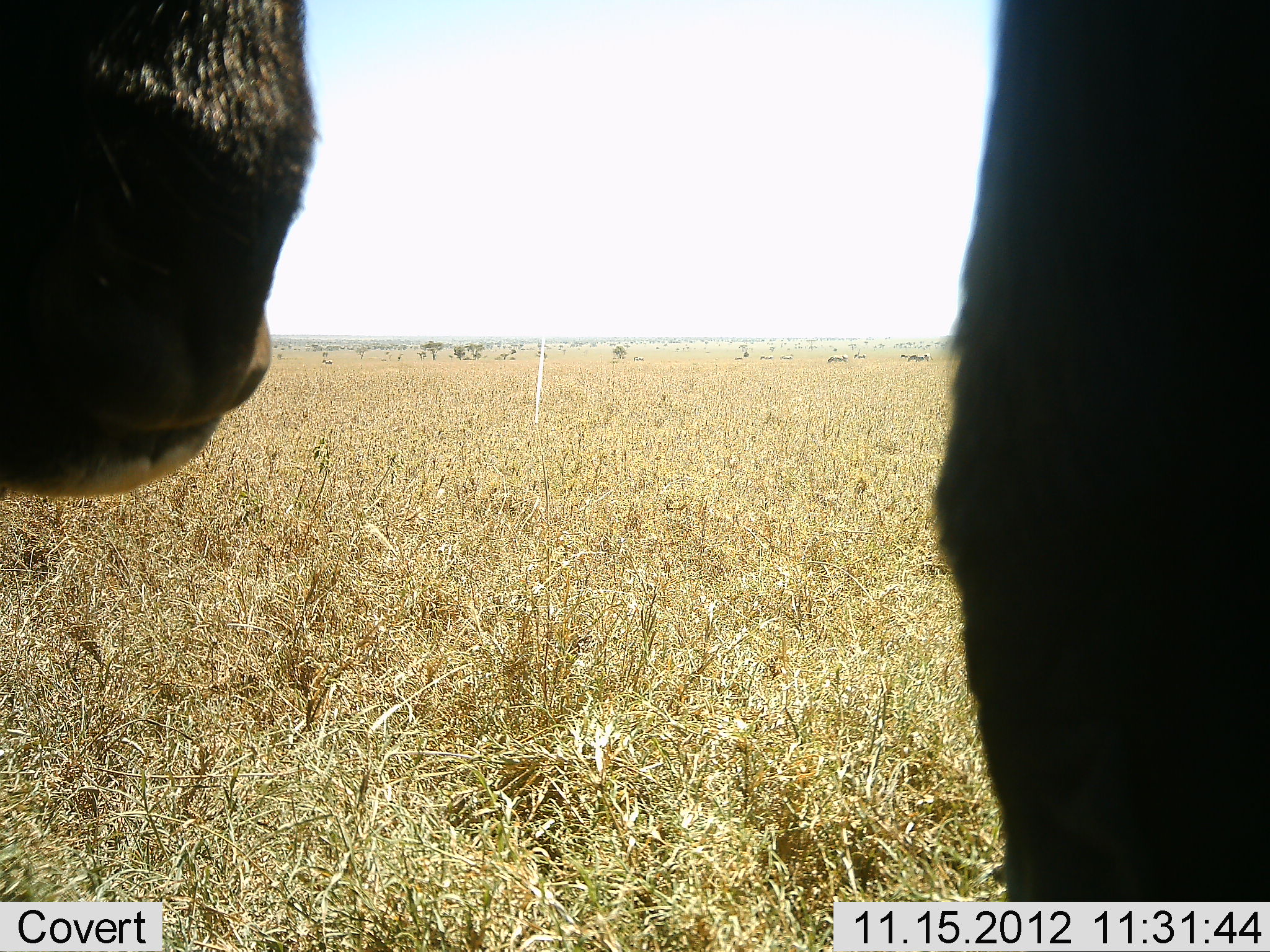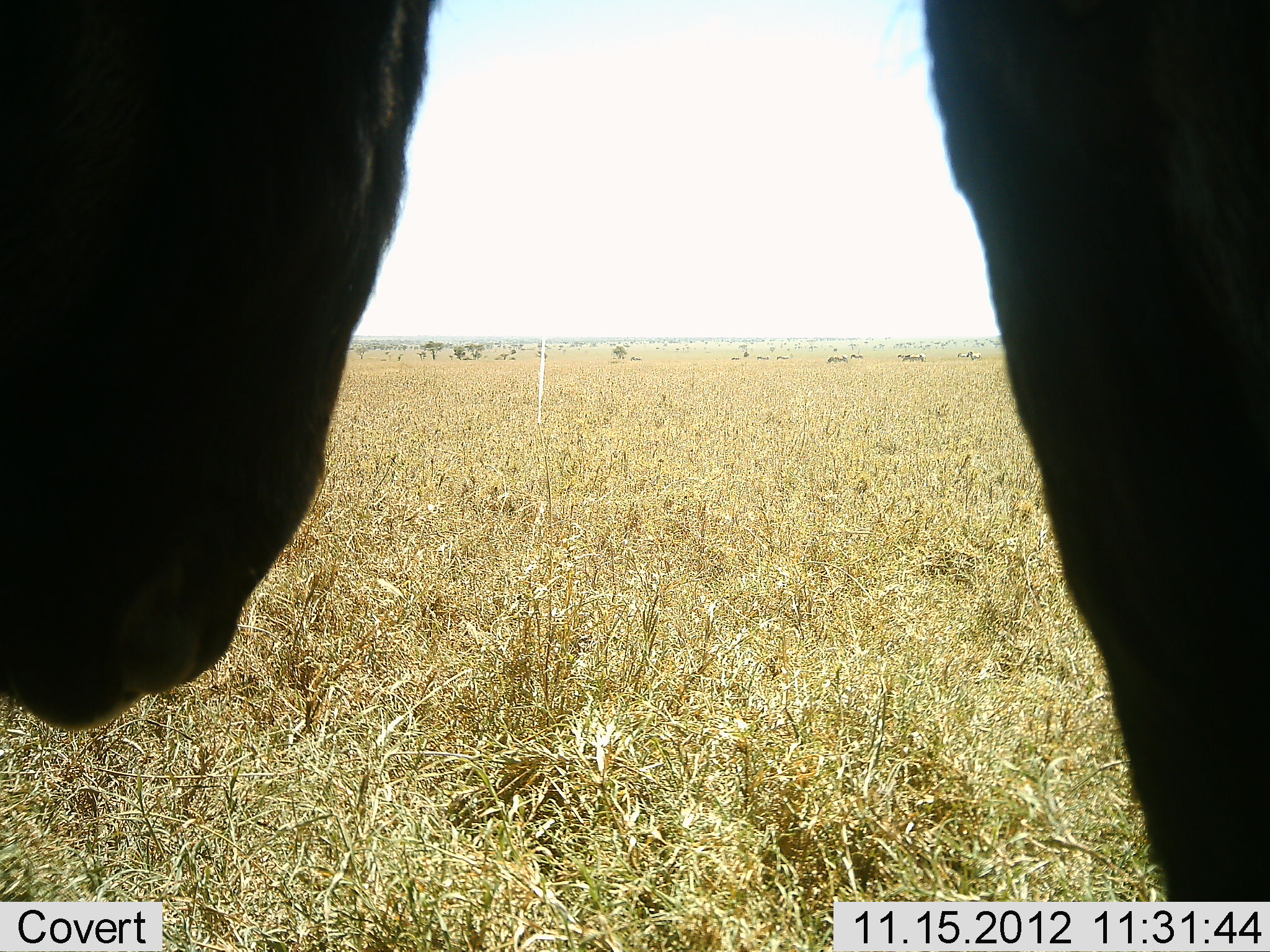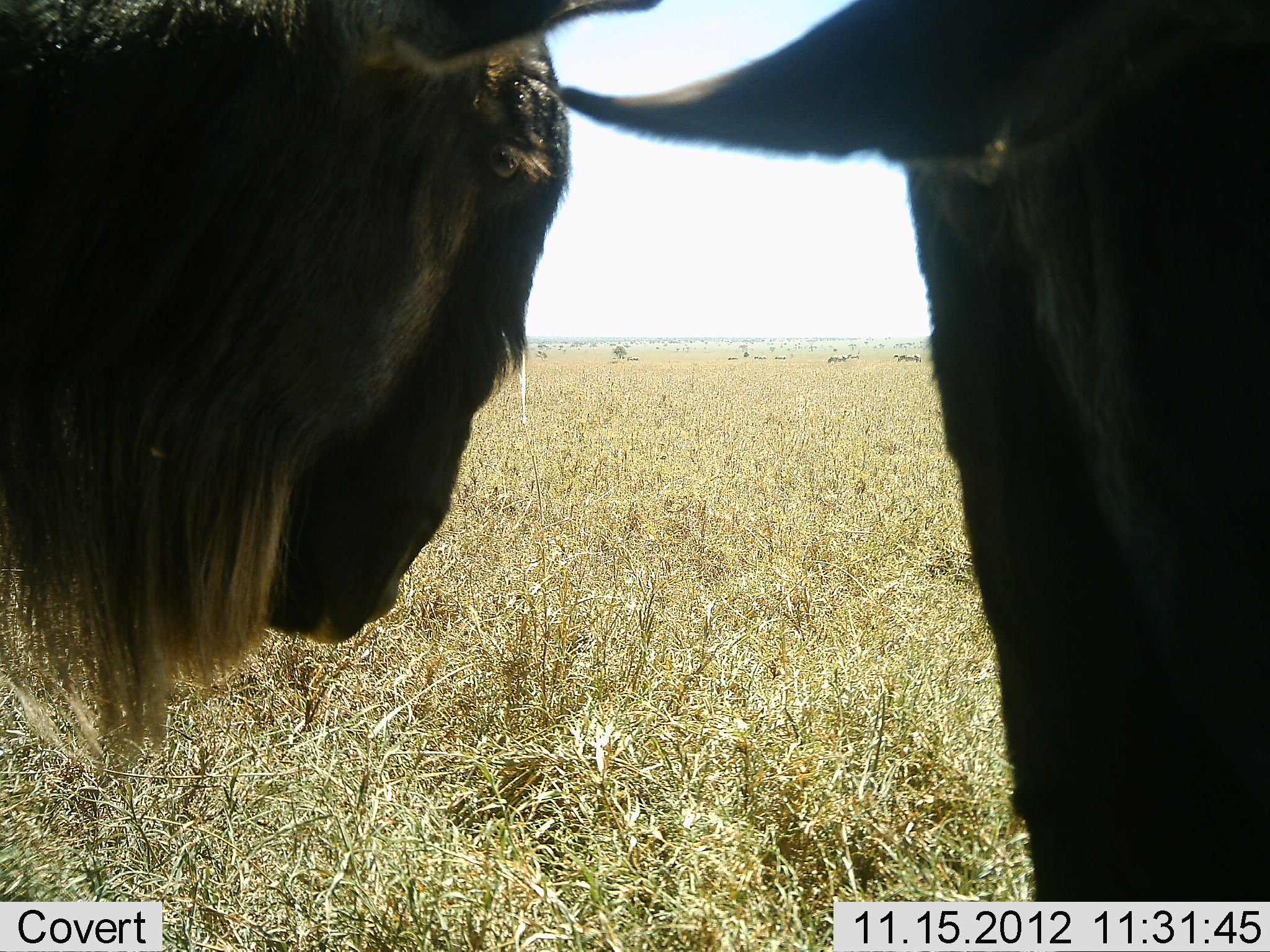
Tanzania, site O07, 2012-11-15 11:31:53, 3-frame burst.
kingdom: Animalia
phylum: Chordata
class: Mammalia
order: Artiodactyla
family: Bovidae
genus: Connochaetes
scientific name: Connochaetes taurinus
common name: blue wildebeest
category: wildebeest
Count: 2.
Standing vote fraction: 82%.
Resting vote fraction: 18%.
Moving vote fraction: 0%.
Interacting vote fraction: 18%.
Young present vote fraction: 0%.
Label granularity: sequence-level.